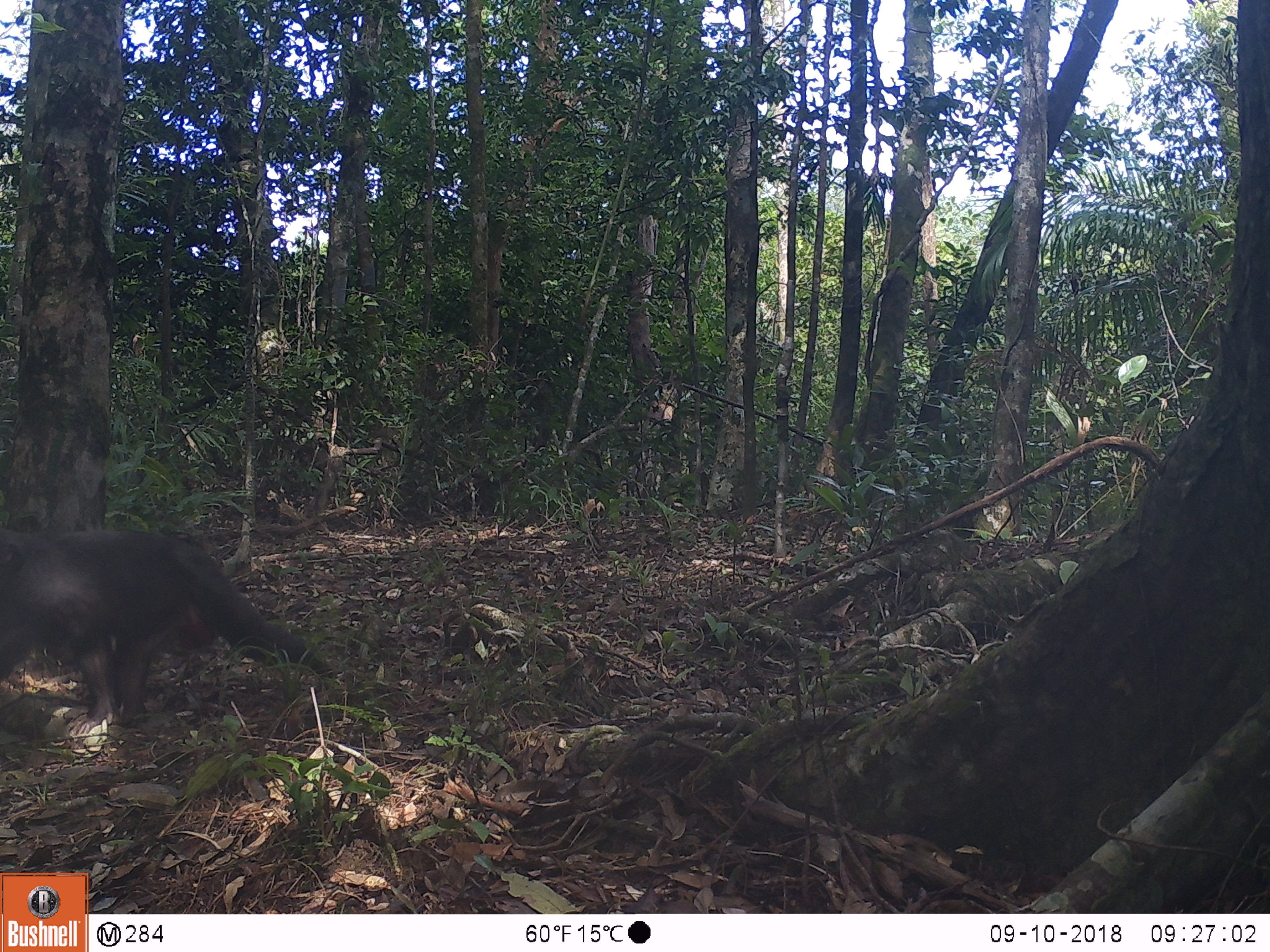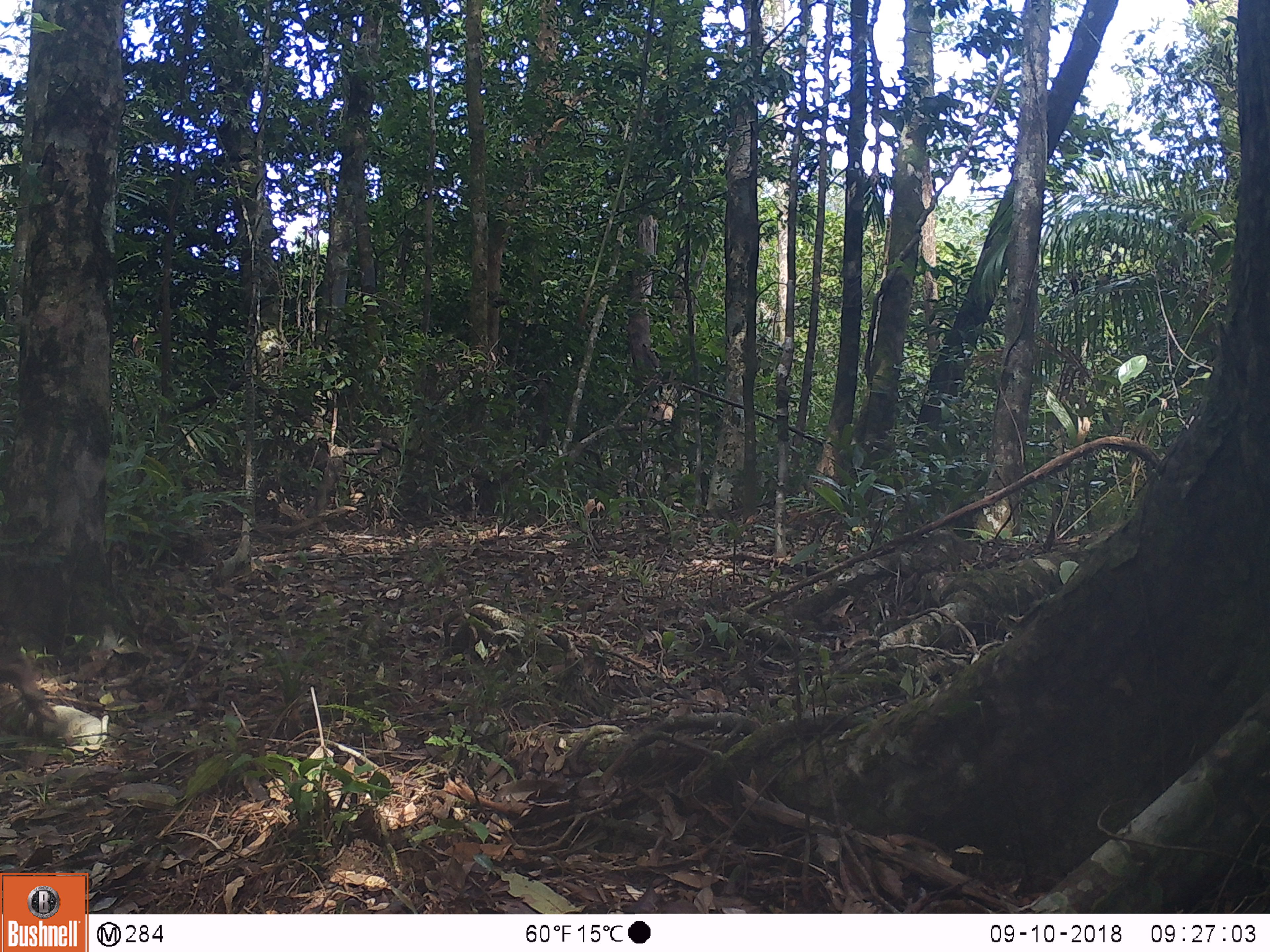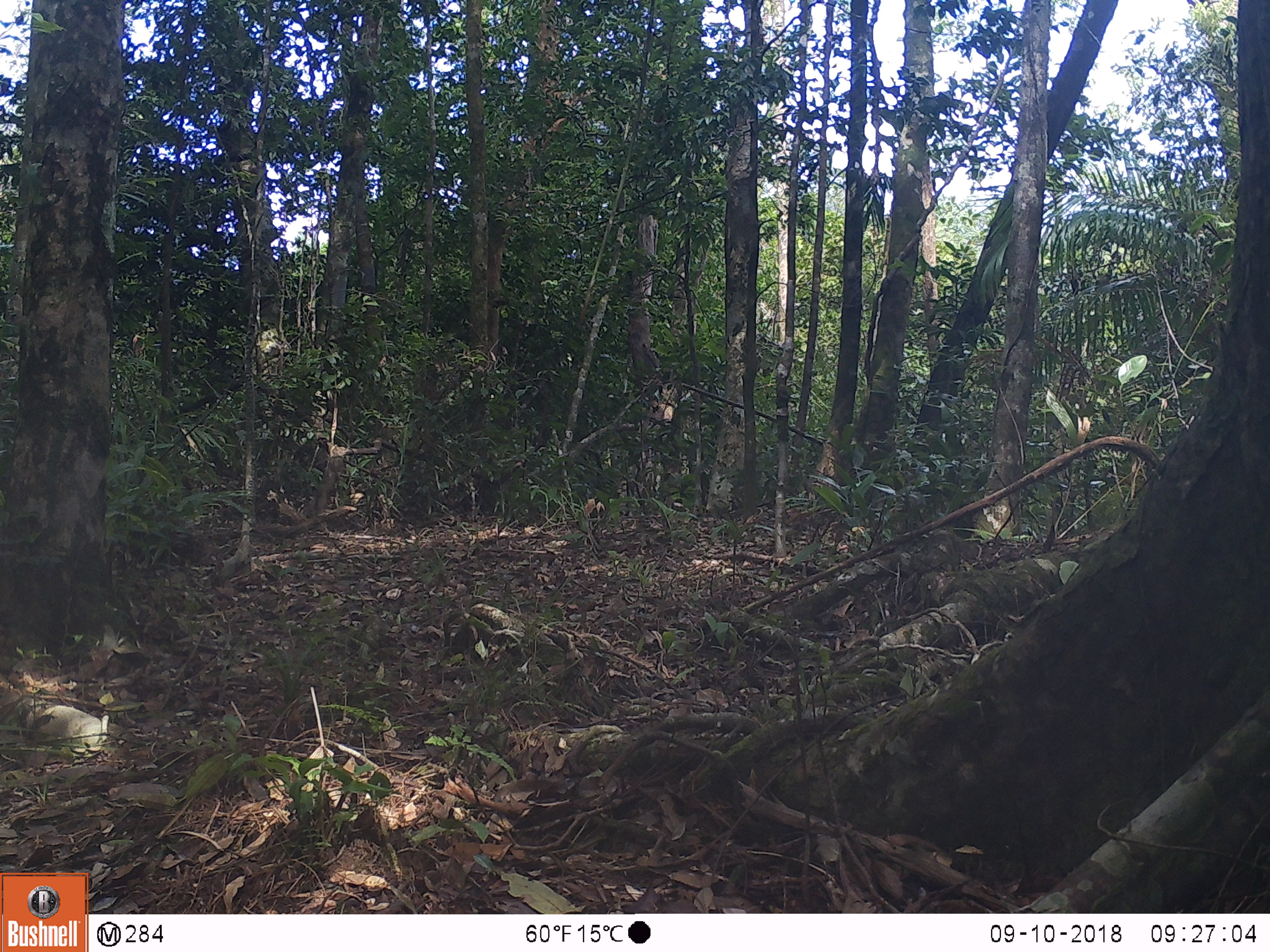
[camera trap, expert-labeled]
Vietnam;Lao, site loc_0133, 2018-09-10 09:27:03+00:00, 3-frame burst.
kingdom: Animalia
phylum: Chordata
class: Mammalia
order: Primates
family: Cercopithecidae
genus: Macaca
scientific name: Macaca arctoides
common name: stump-tailed macaque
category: stump tailed macaque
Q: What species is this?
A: Stump tailed macaque (stump-tailed macaque) (Macaca arctoides).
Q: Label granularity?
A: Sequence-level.